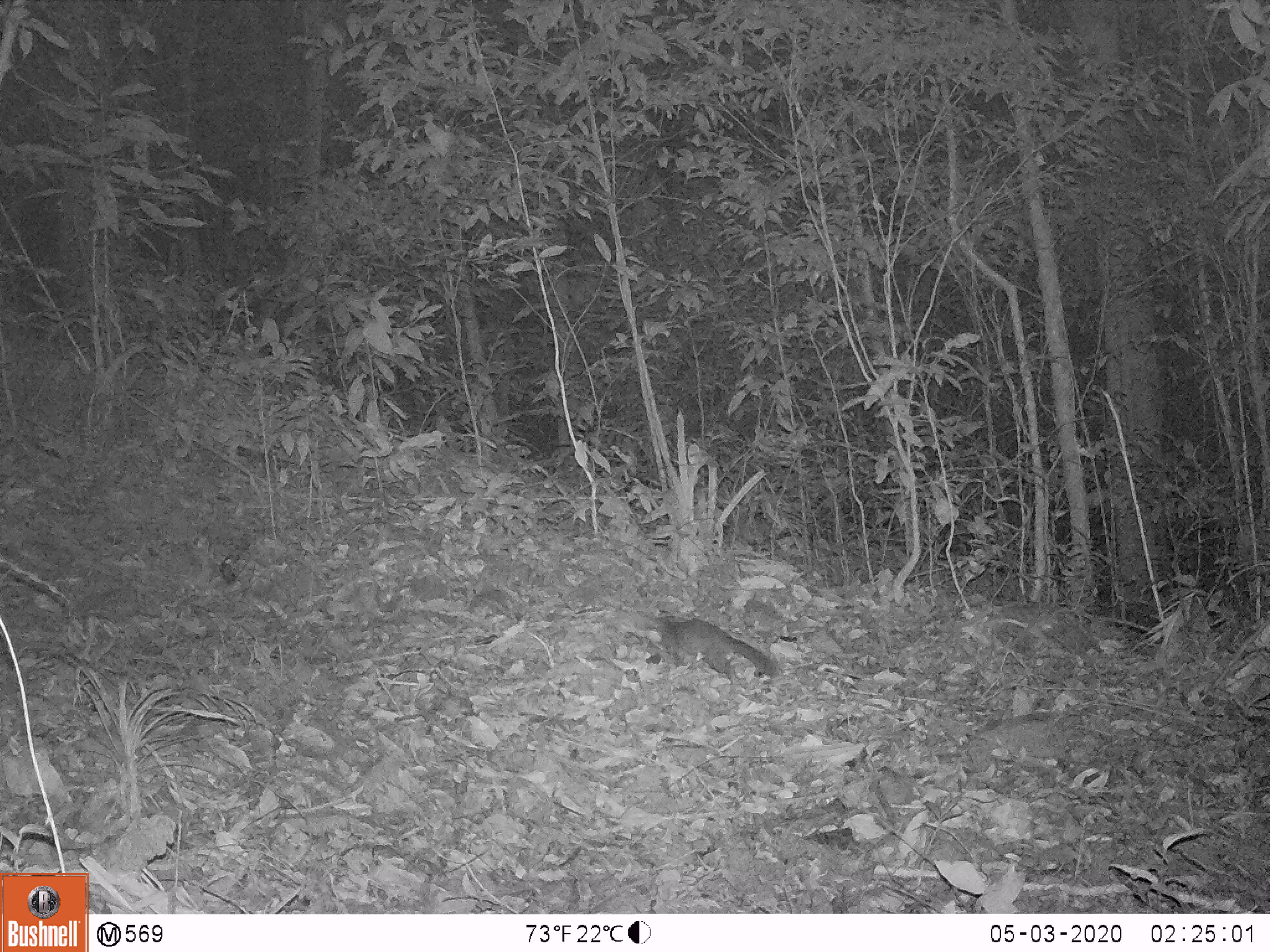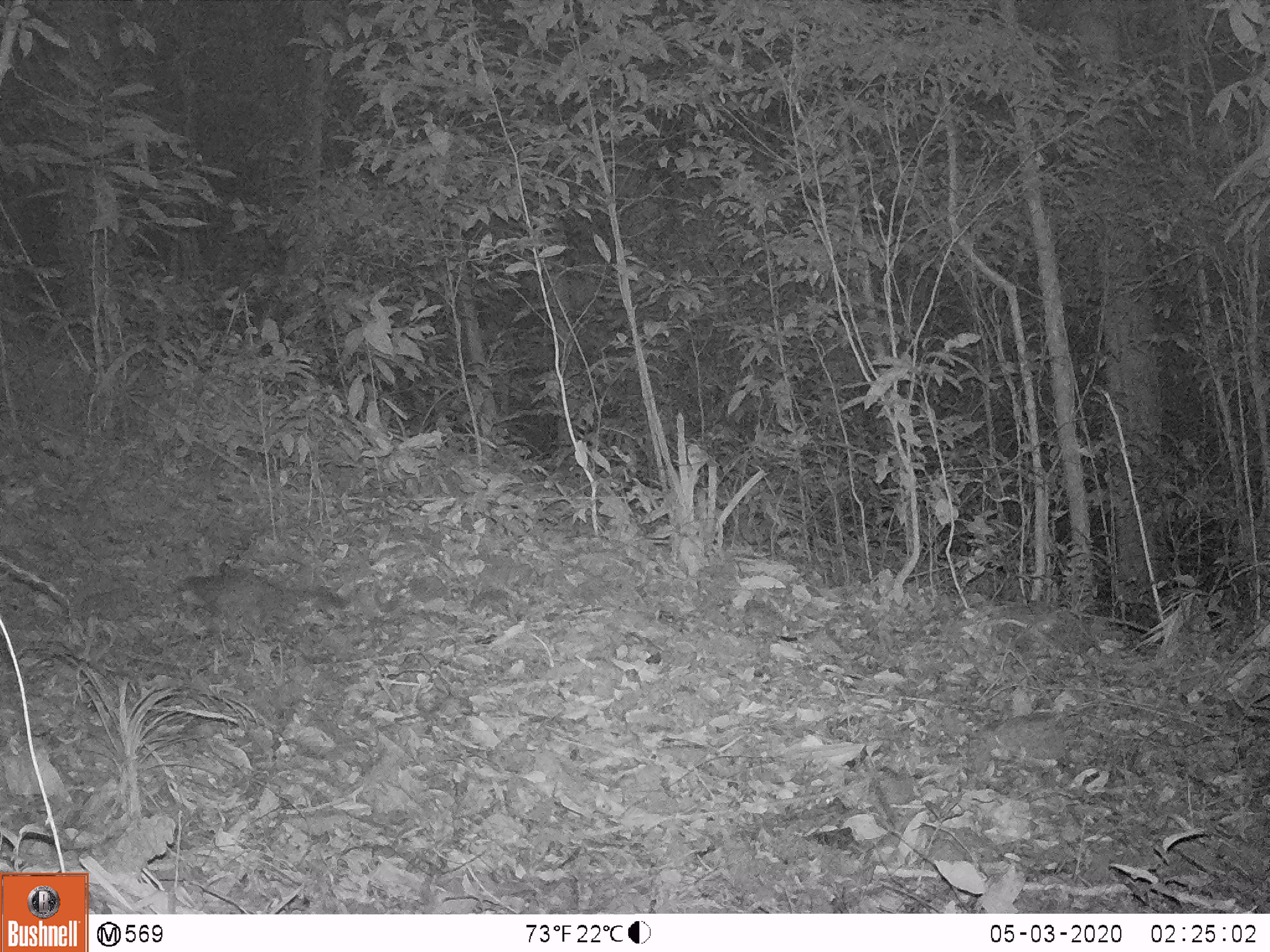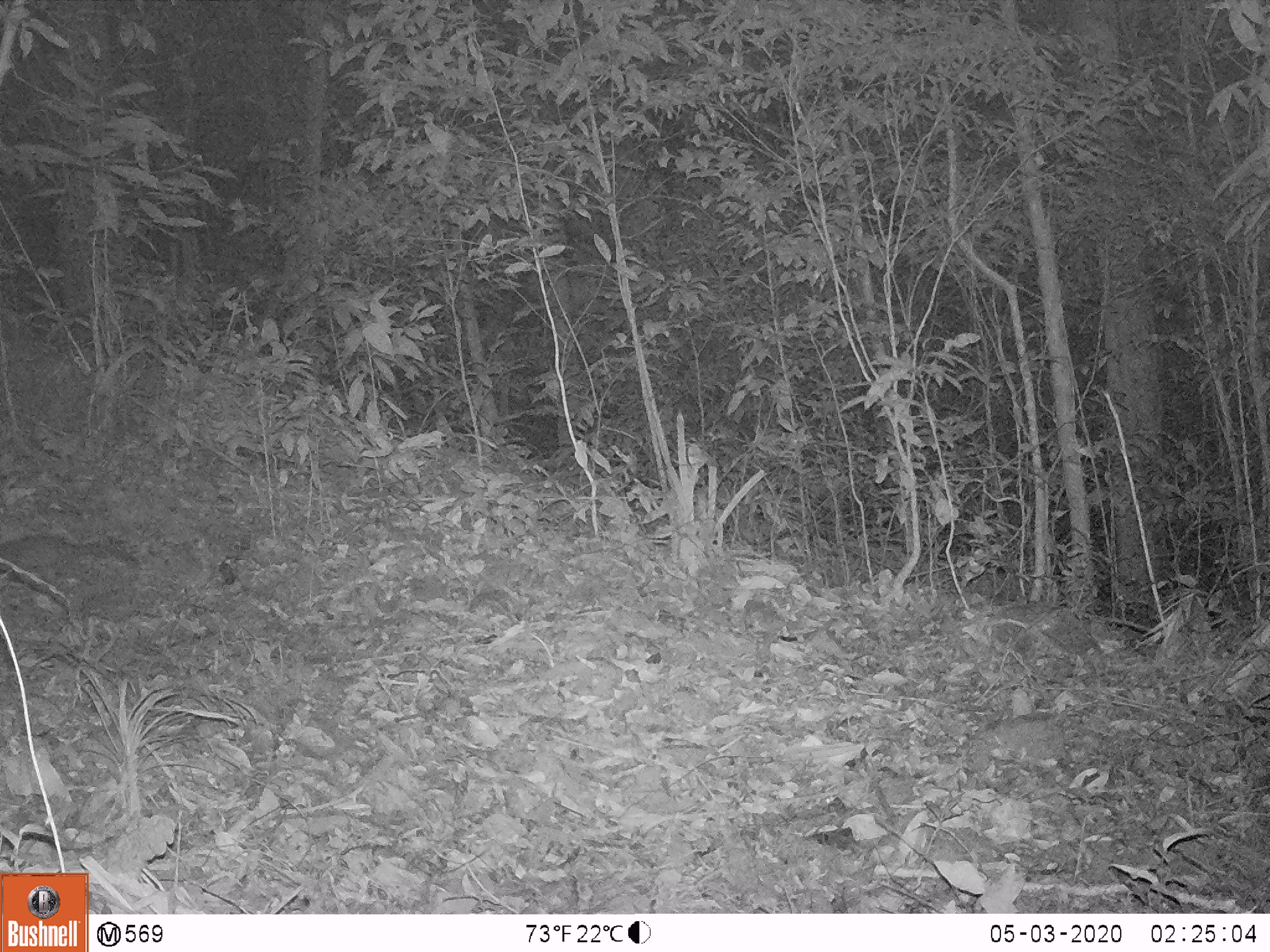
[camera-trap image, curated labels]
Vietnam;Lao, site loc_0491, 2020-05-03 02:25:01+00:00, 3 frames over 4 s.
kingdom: Animalia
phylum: Chordata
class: Mammalia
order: Carnivora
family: Mustelidae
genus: Melogale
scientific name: Melogale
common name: ferret badger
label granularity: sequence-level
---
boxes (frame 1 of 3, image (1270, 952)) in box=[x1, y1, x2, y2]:
ferret badger: box=[605, 596, 777, 685]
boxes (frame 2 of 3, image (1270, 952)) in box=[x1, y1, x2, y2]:
ferret badger: box=[185, 571, 348, 636]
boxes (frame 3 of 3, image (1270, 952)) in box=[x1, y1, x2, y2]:
ferret badger: box=[0, 534, 139, 603]